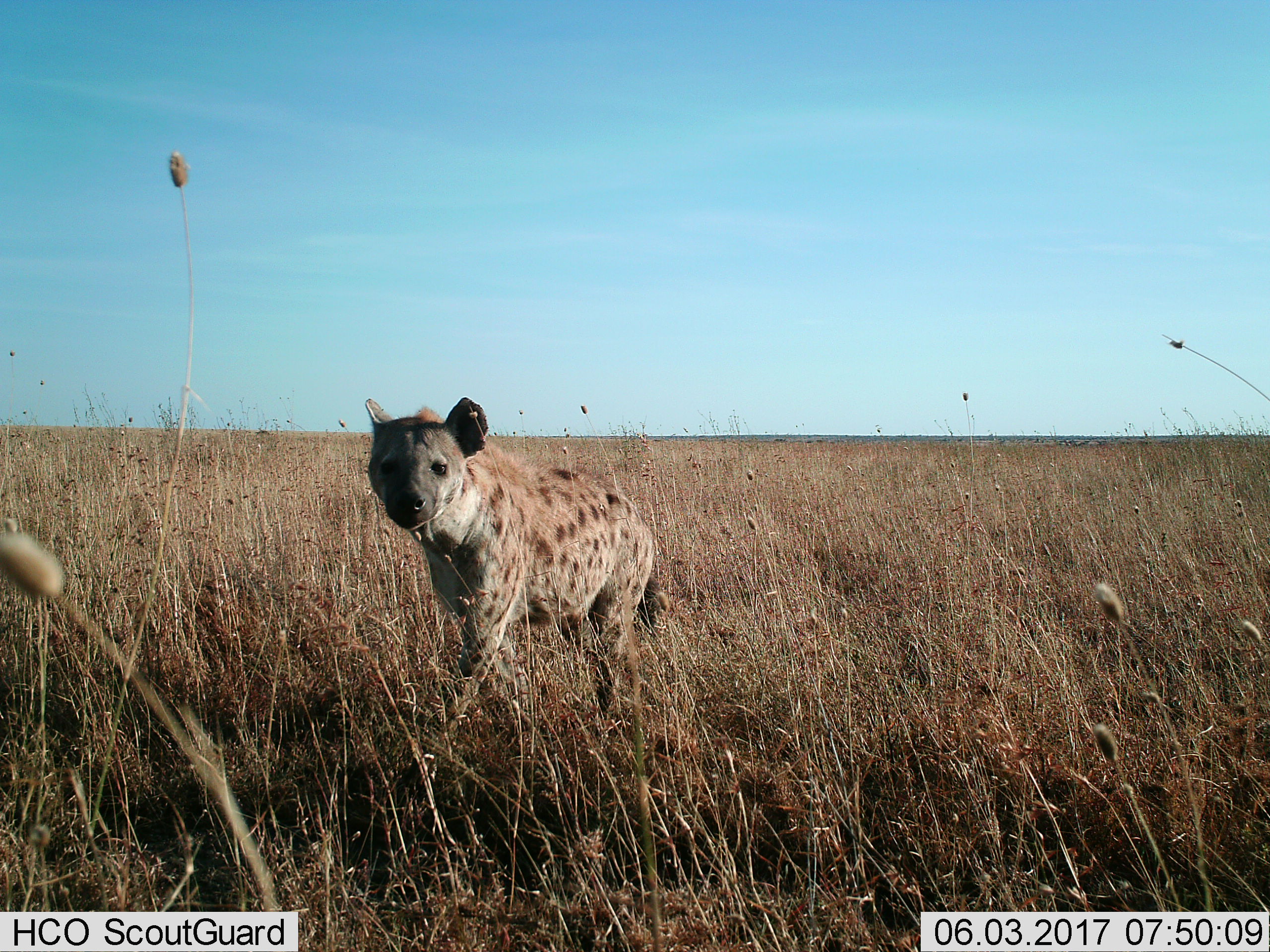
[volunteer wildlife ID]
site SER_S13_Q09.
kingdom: Animalia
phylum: Chordata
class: Mammalia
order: Carnivora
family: Hyaenidae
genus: Crocuta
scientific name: Crocuta crocuta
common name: spotted hyena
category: hyenaspotted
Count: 1.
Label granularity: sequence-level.